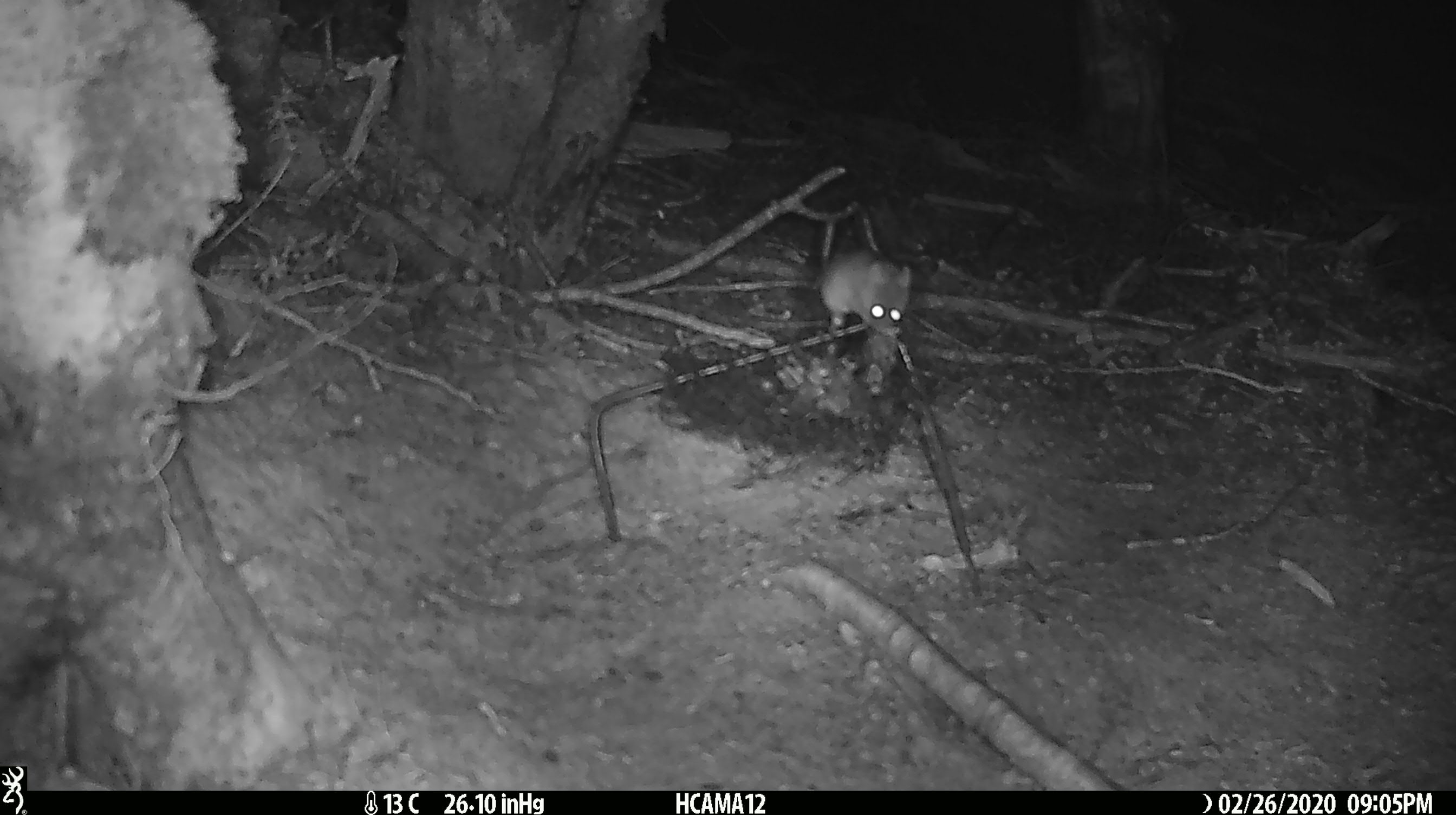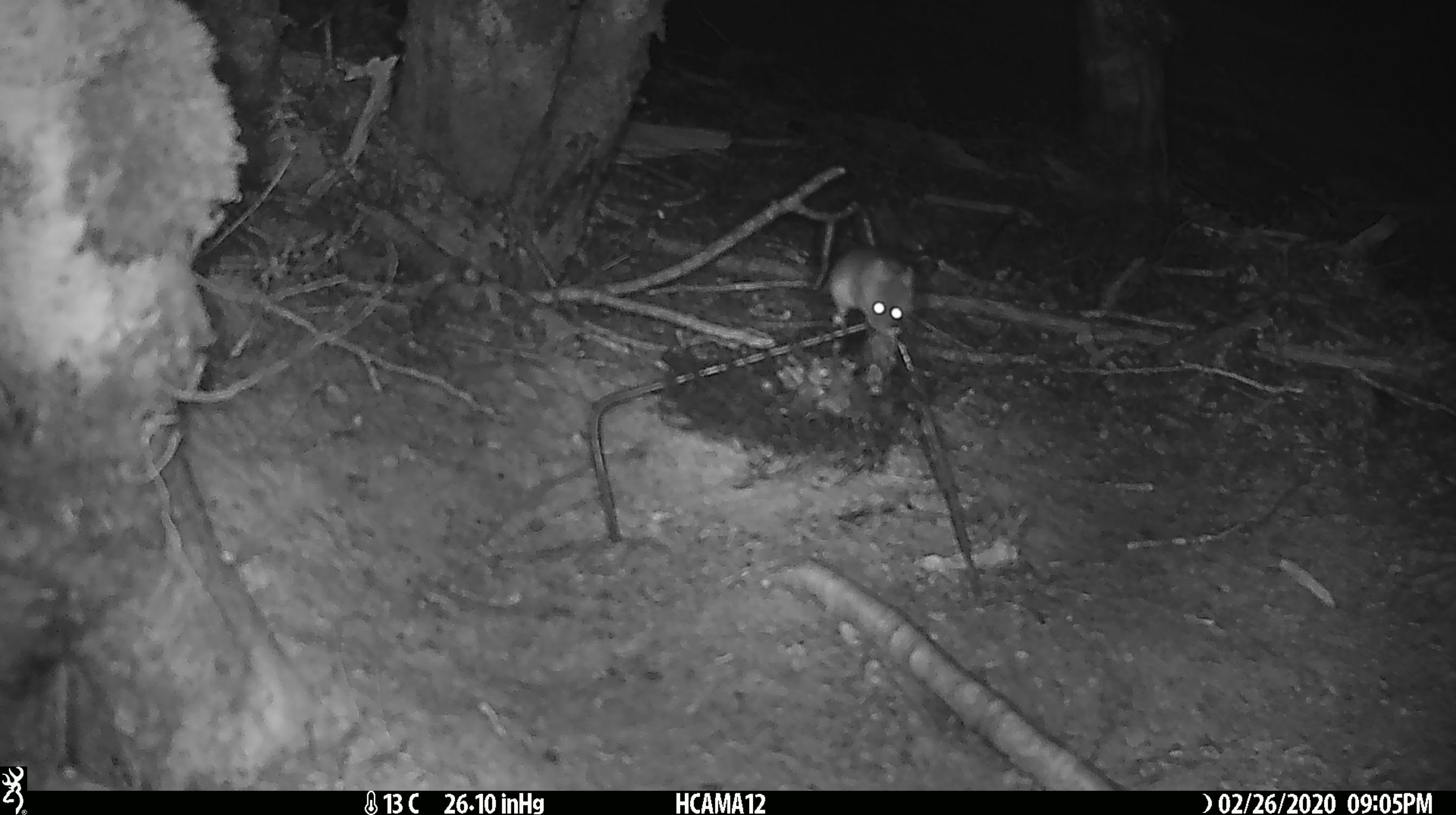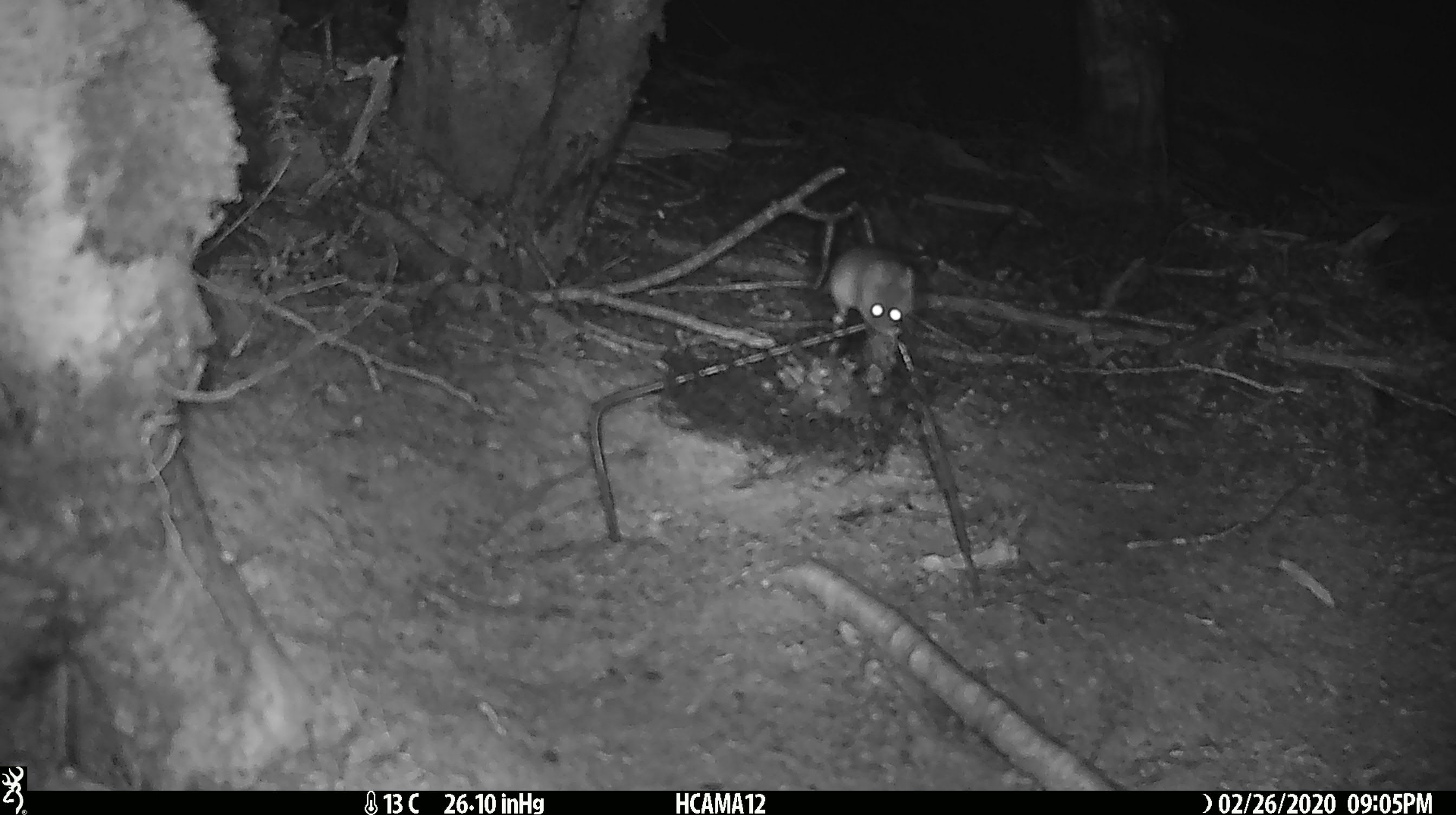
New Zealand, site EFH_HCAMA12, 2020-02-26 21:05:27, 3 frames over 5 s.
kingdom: Animalia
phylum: Chordata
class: Mammalia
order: Rodentia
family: Muridae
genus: Mus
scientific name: Mus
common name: mouse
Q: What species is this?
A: Mouse (Mus).